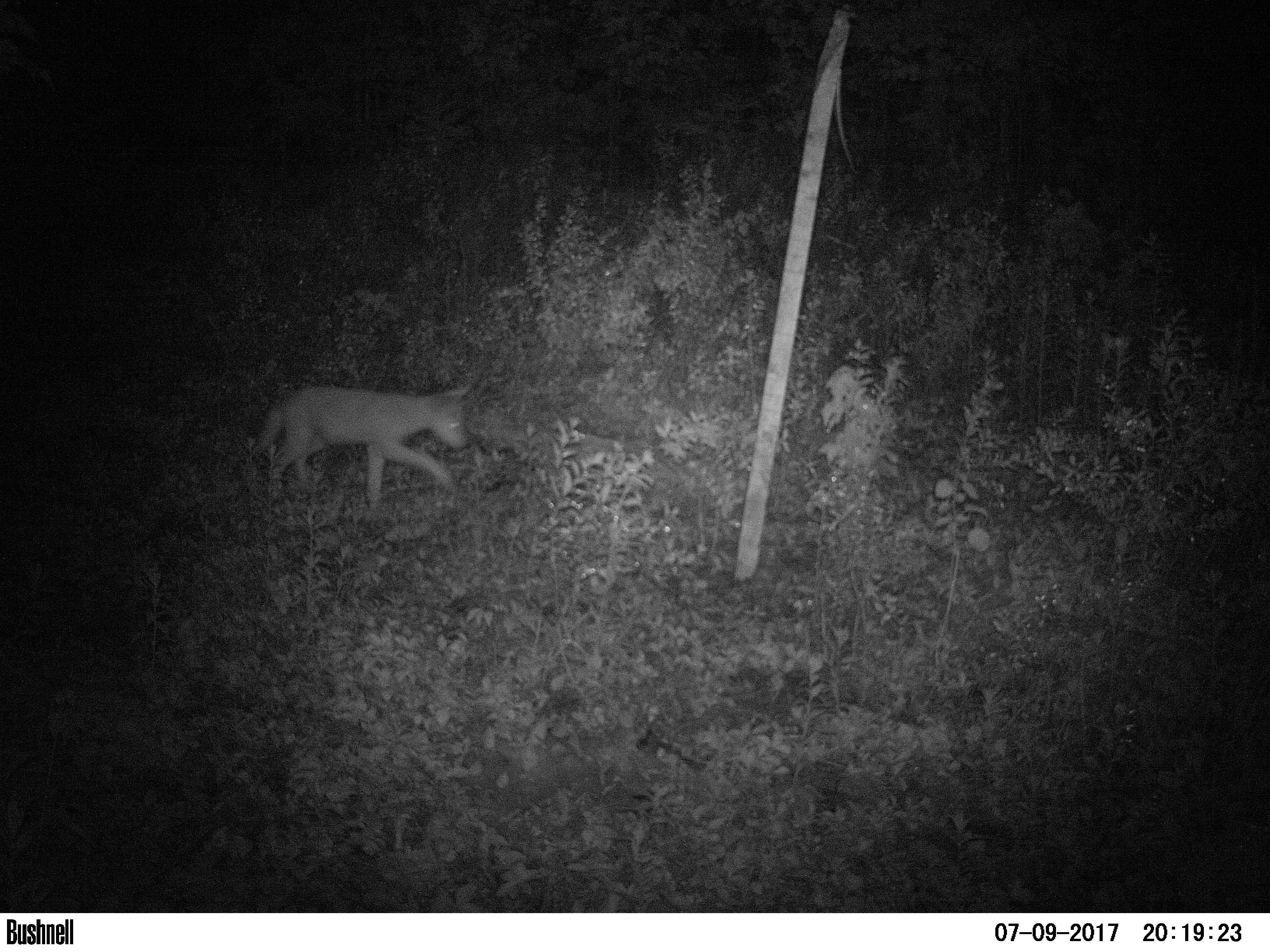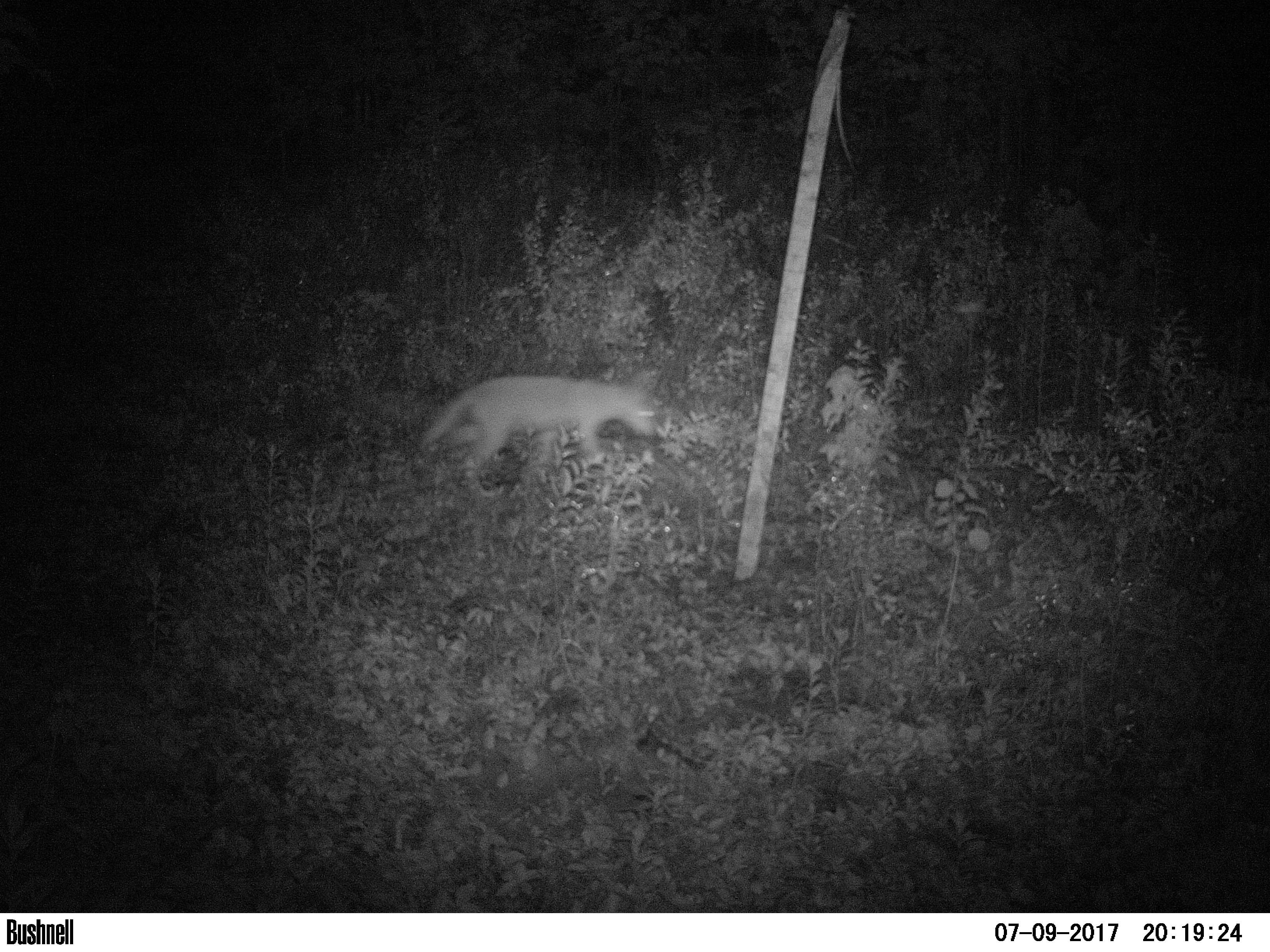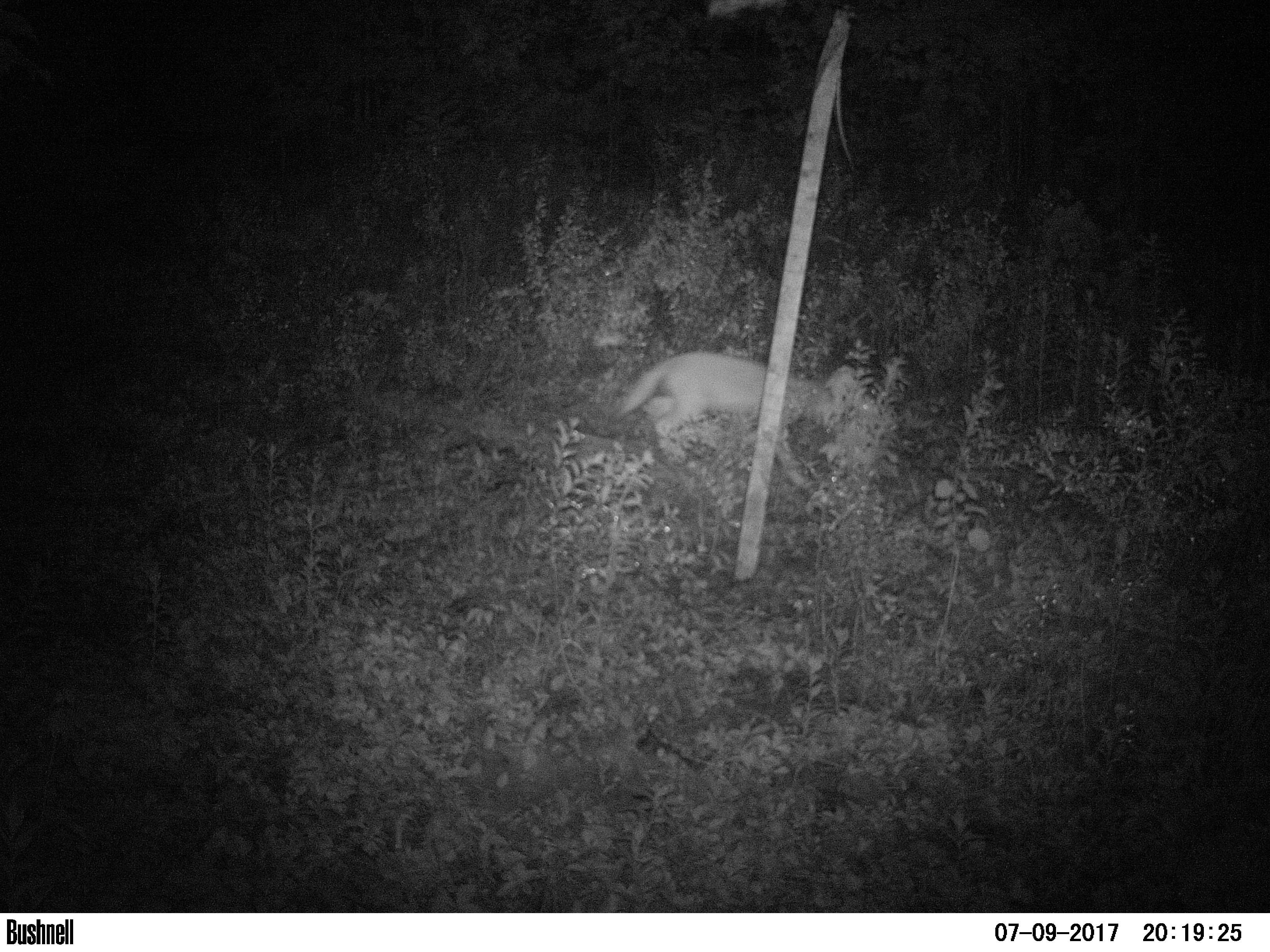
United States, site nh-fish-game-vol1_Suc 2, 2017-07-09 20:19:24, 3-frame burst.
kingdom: Animalia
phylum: Chordata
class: Mammalia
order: Carnivora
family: Canidae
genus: Canis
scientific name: Canis latrans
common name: coyote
Coyote (Canis latrans).